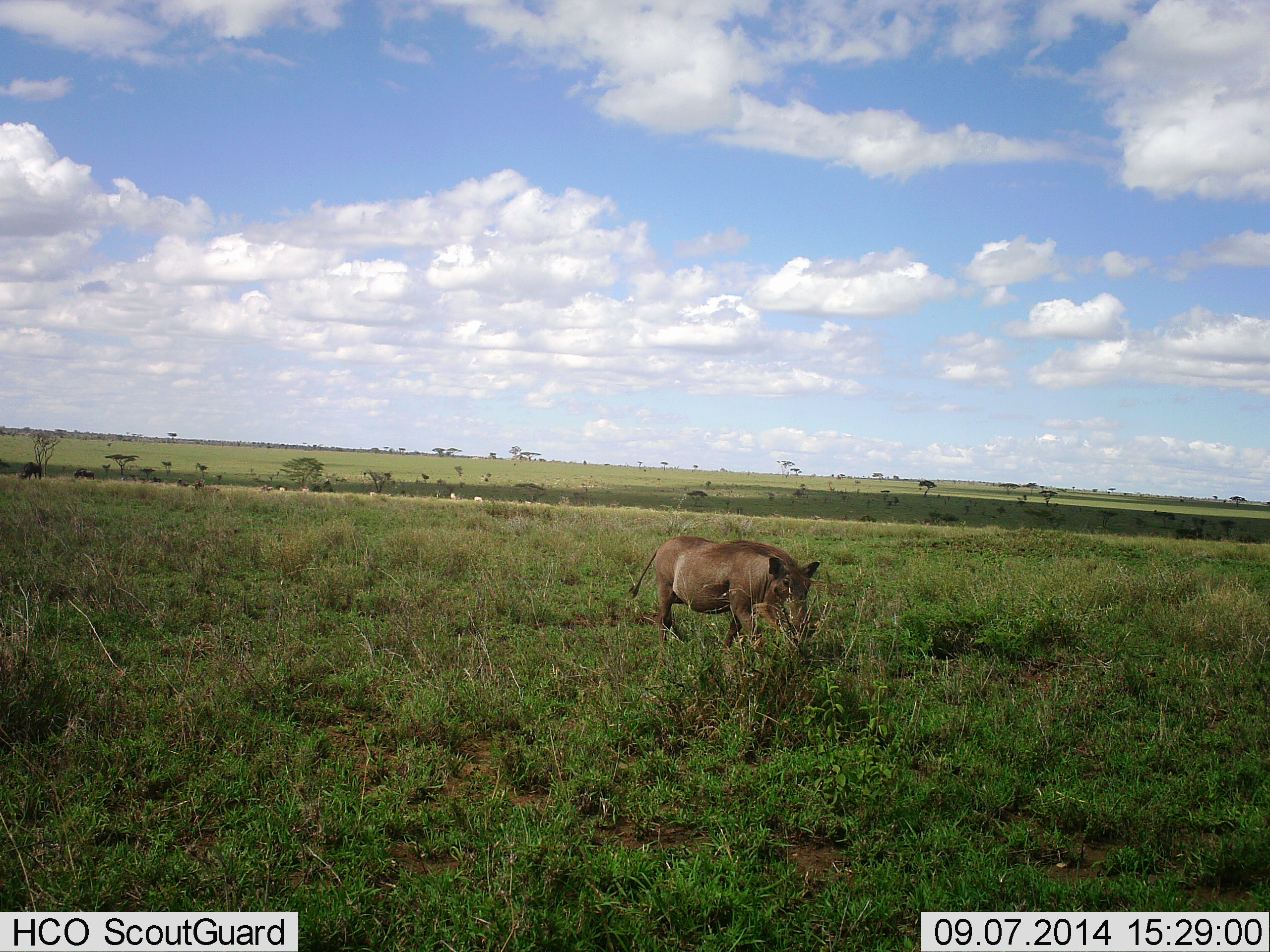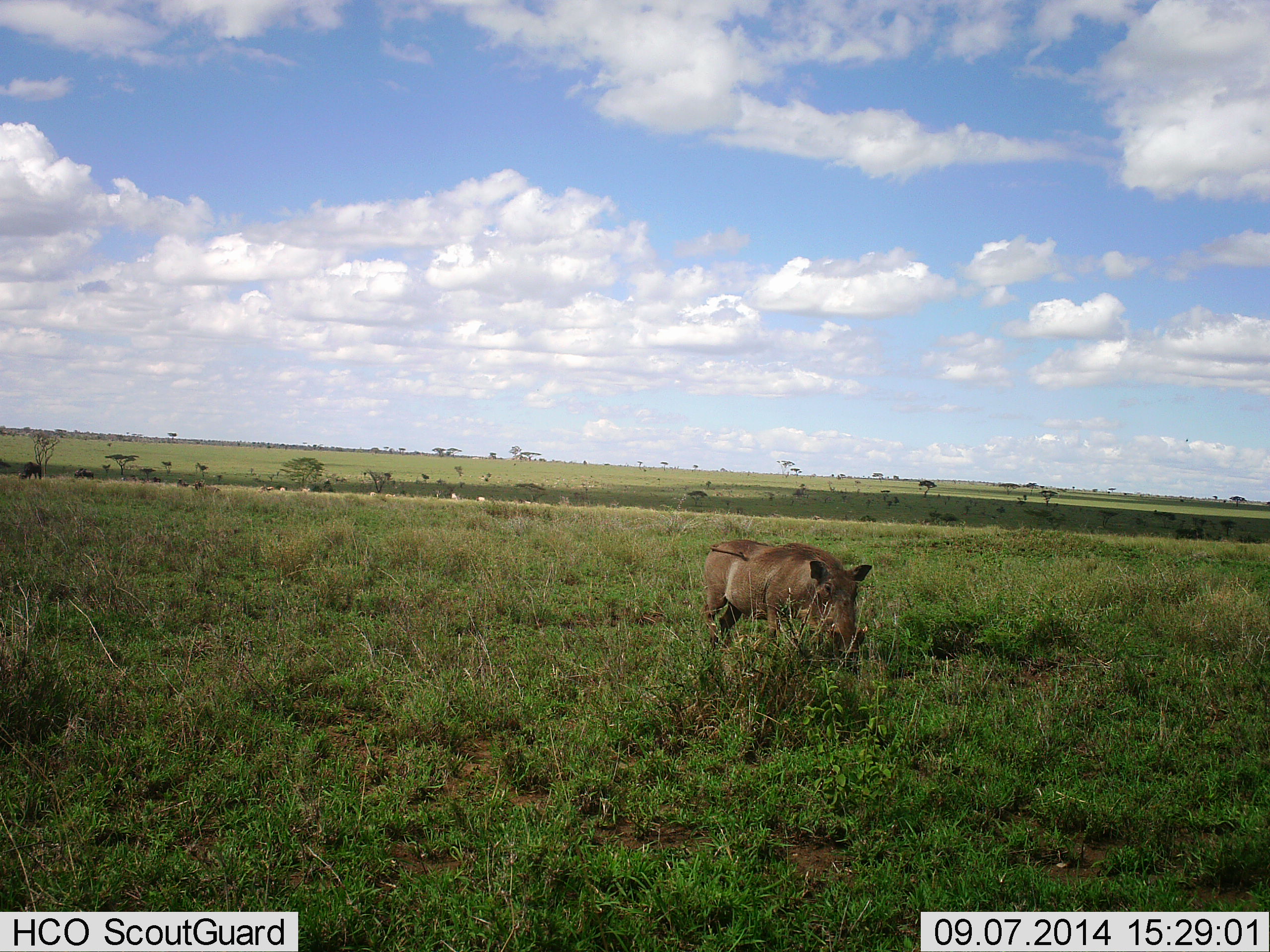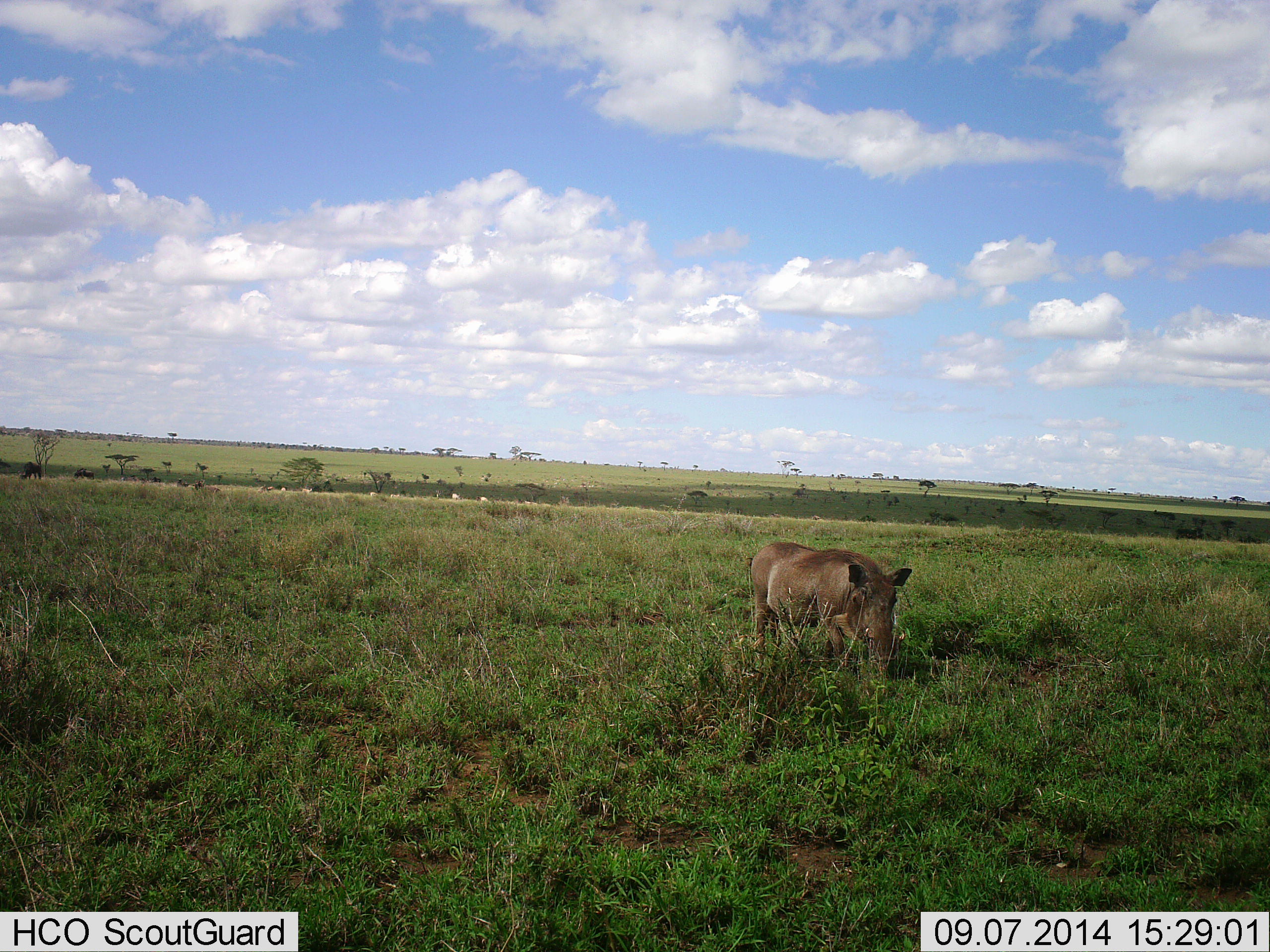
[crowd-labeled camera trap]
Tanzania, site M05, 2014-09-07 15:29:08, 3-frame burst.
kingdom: Animalia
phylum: Chordata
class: Mammalia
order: Artiodactyla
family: Suidae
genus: Phacochoerus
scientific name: Phacochoerus africanus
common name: warthog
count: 1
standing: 27%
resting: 0%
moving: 73%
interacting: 0%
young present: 0%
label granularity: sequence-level